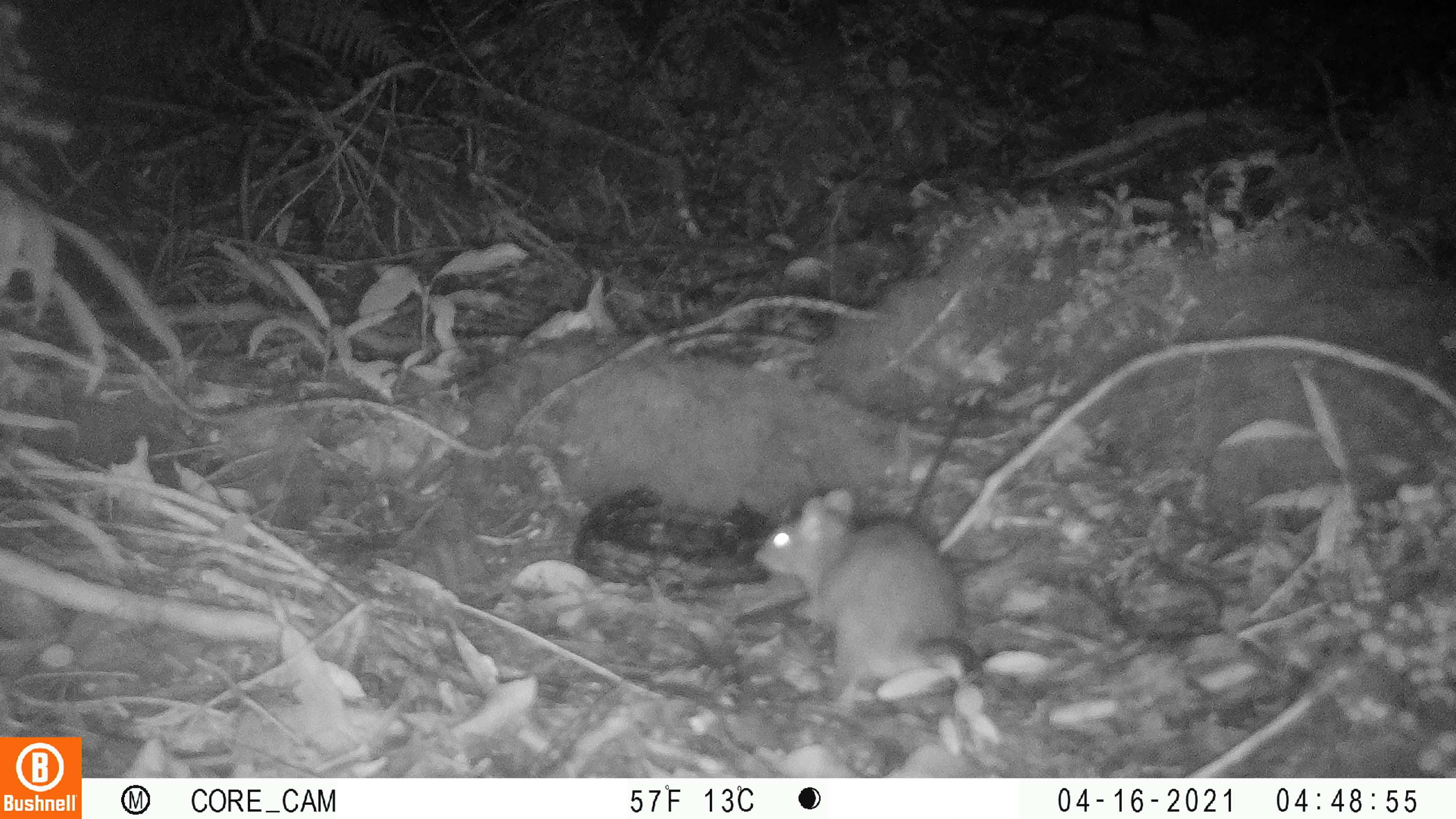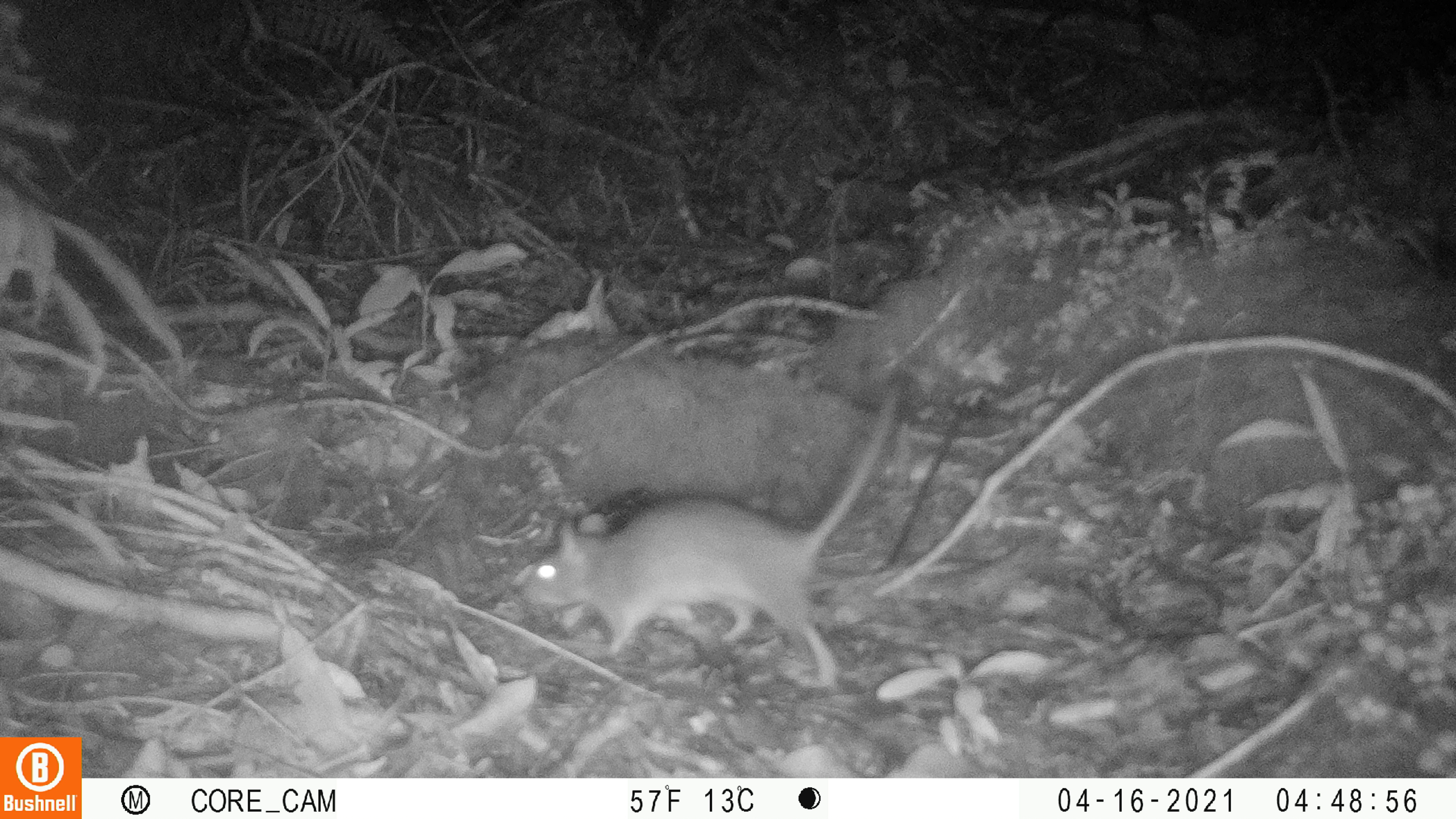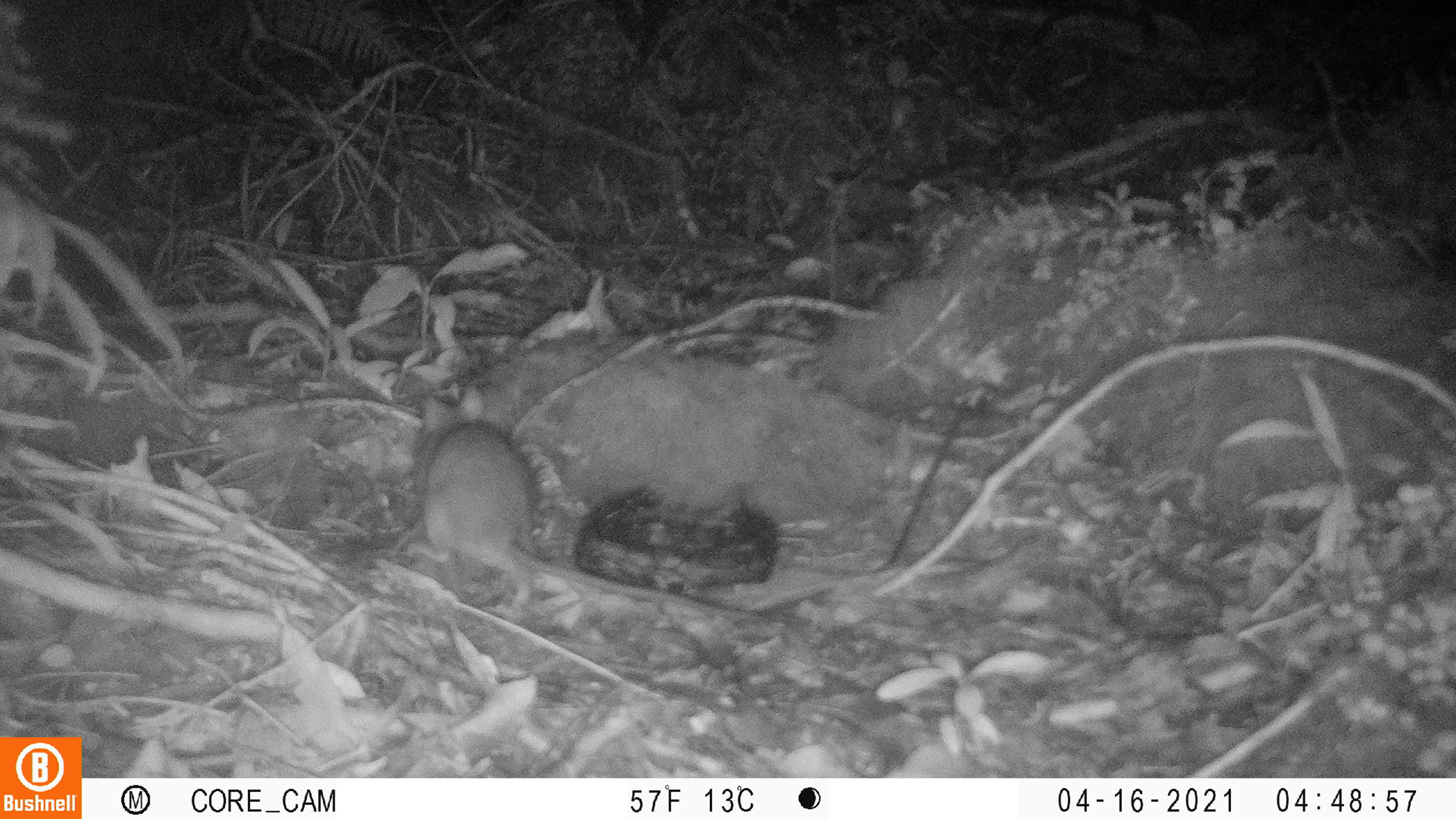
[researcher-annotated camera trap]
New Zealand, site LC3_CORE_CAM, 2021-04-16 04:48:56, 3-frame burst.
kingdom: Animalia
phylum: Chordata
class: Mammalia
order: Rodentia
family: Muridae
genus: Rattus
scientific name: Rattus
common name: rat